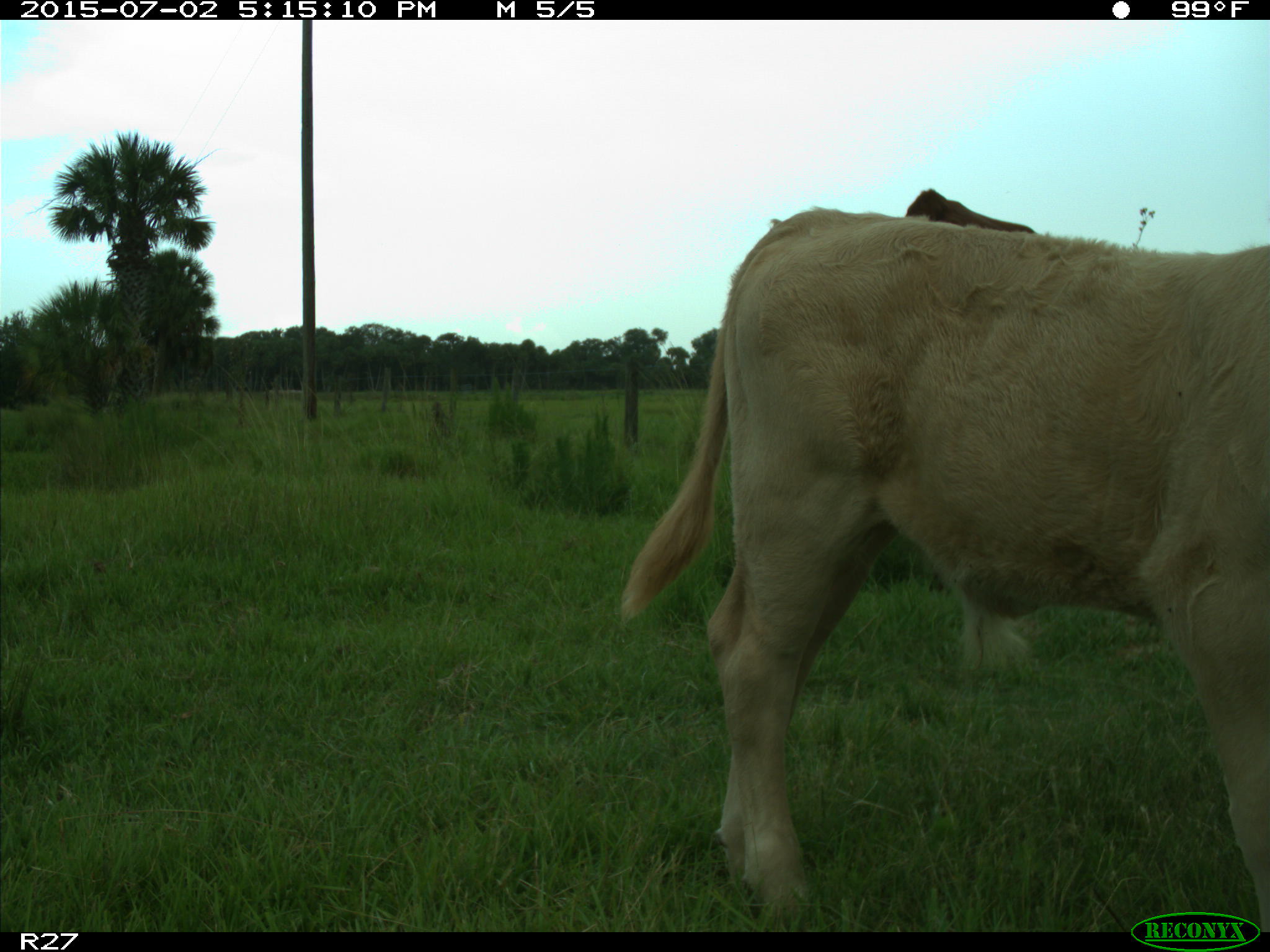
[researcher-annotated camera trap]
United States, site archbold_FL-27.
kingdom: Animalia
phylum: Chordata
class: Mammalia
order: Artiodactyla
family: Bovidae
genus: Bos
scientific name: Bos taurus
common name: domestic cow